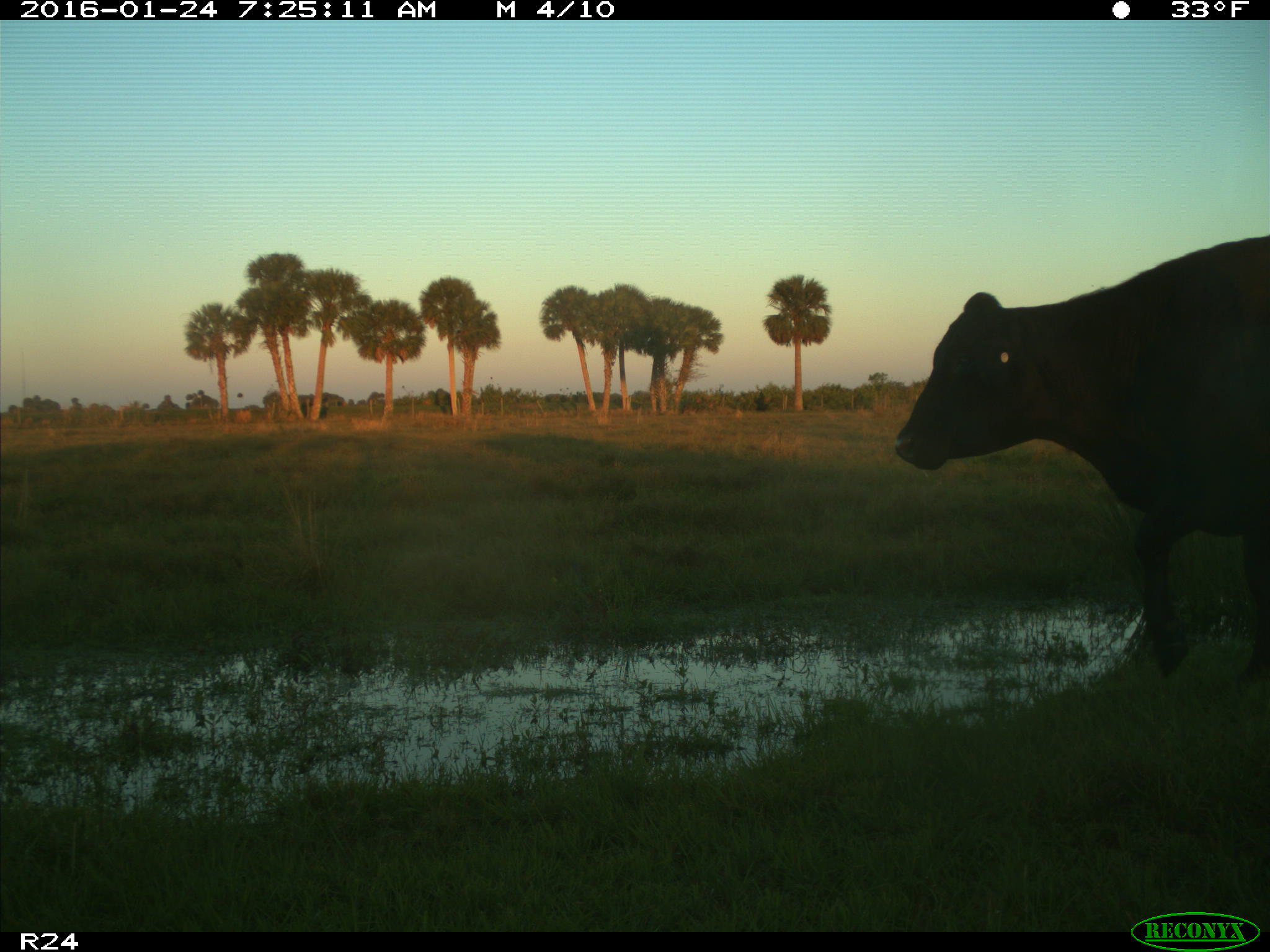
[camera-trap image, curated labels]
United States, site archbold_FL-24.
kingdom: Animalia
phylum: Chordata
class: Mammalia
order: Artiodactyla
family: Bovidae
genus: Bos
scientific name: Bos taurus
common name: domestic cow